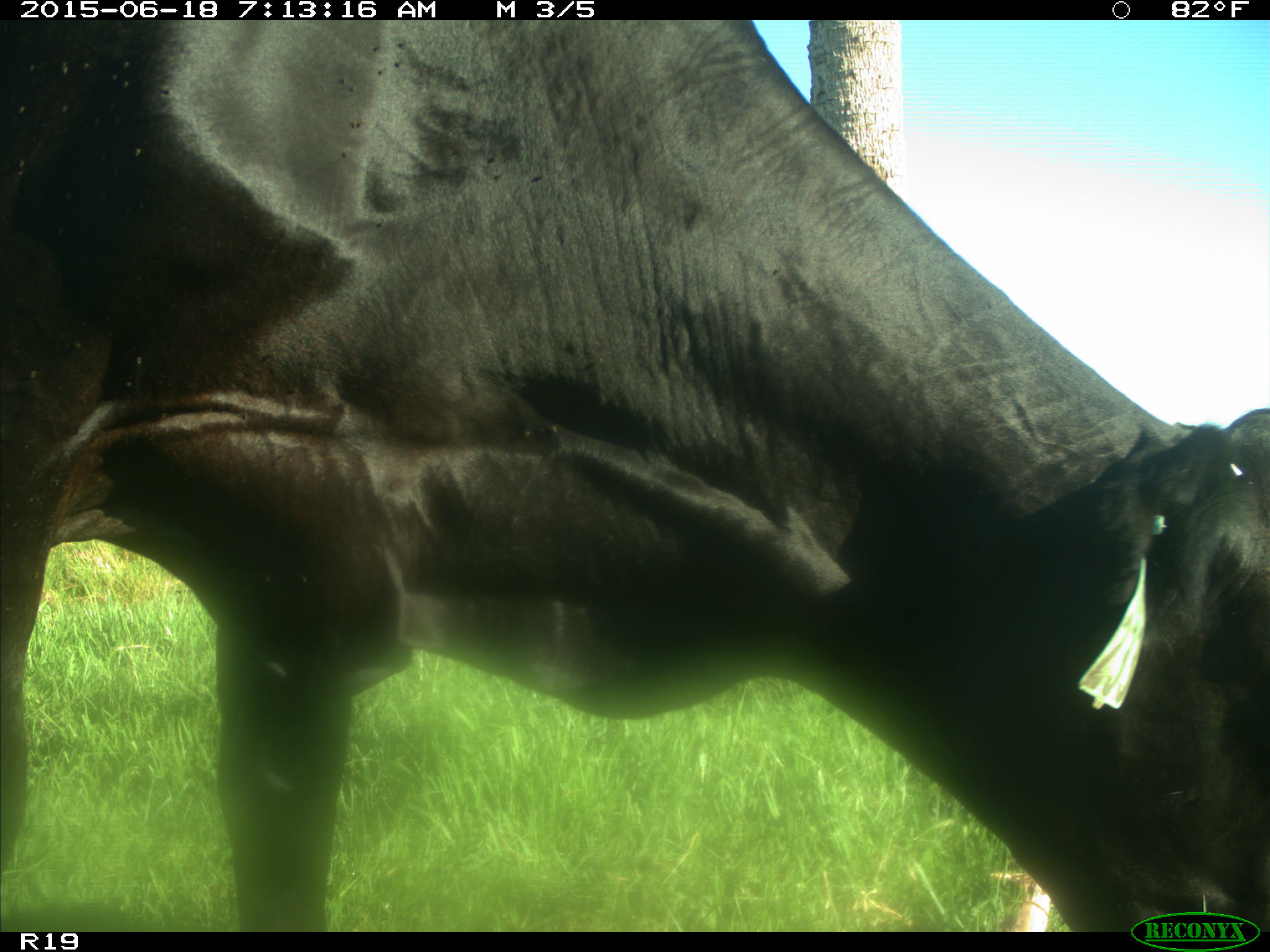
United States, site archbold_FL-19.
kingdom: Animalia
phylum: Chordata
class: Mammalia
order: Artiodactyla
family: Bovidae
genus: Bos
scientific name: Bos taurus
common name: domestic cow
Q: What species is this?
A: Bos taurus (domestic cow).